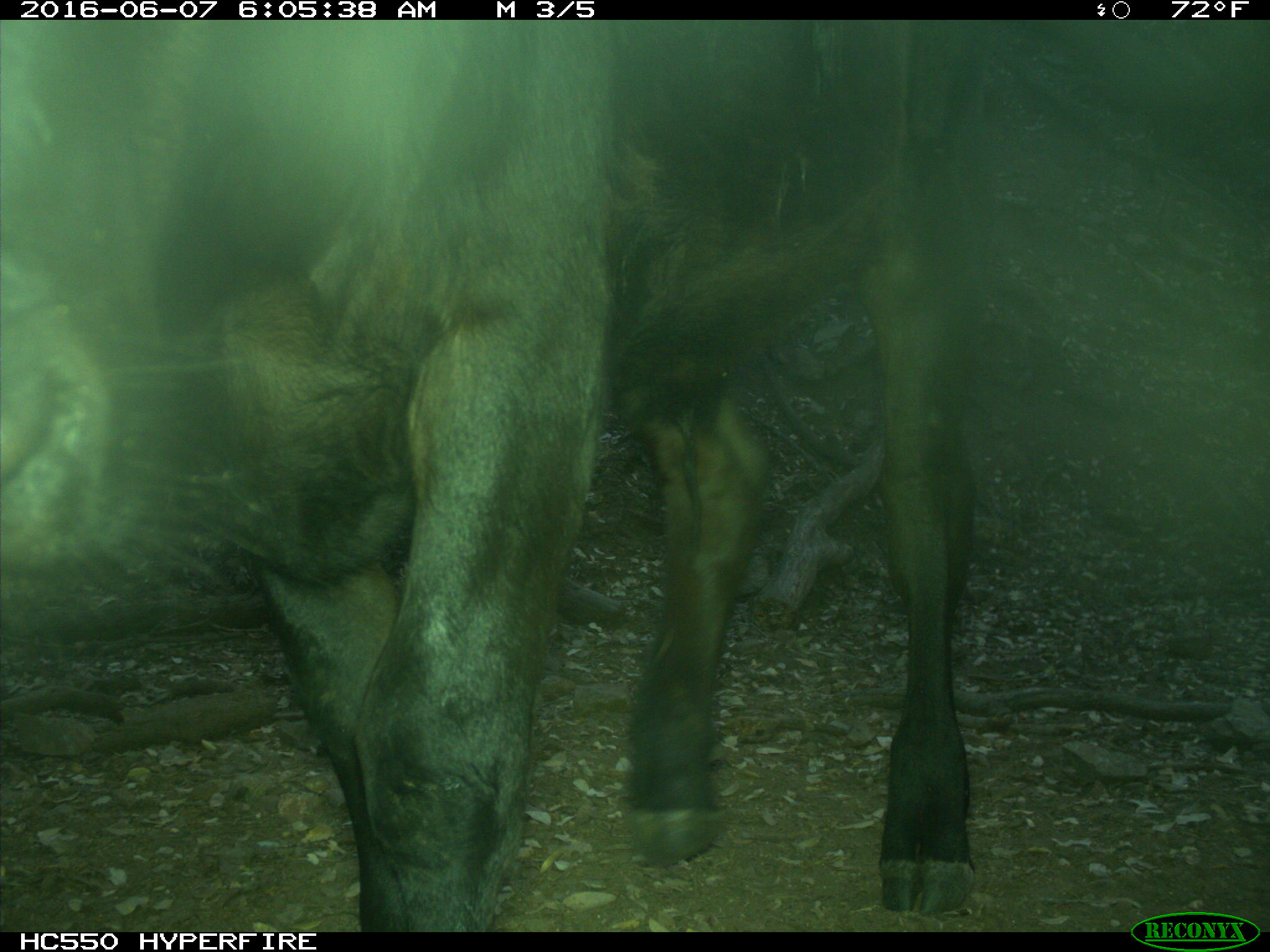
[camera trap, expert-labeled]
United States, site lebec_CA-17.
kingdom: Animalia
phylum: Chordata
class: Mammalia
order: Artiodactyla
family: Bovidae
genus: Bos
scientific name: Bos taurus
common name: domestic cow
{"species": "Bos taurus (domestic cow)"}